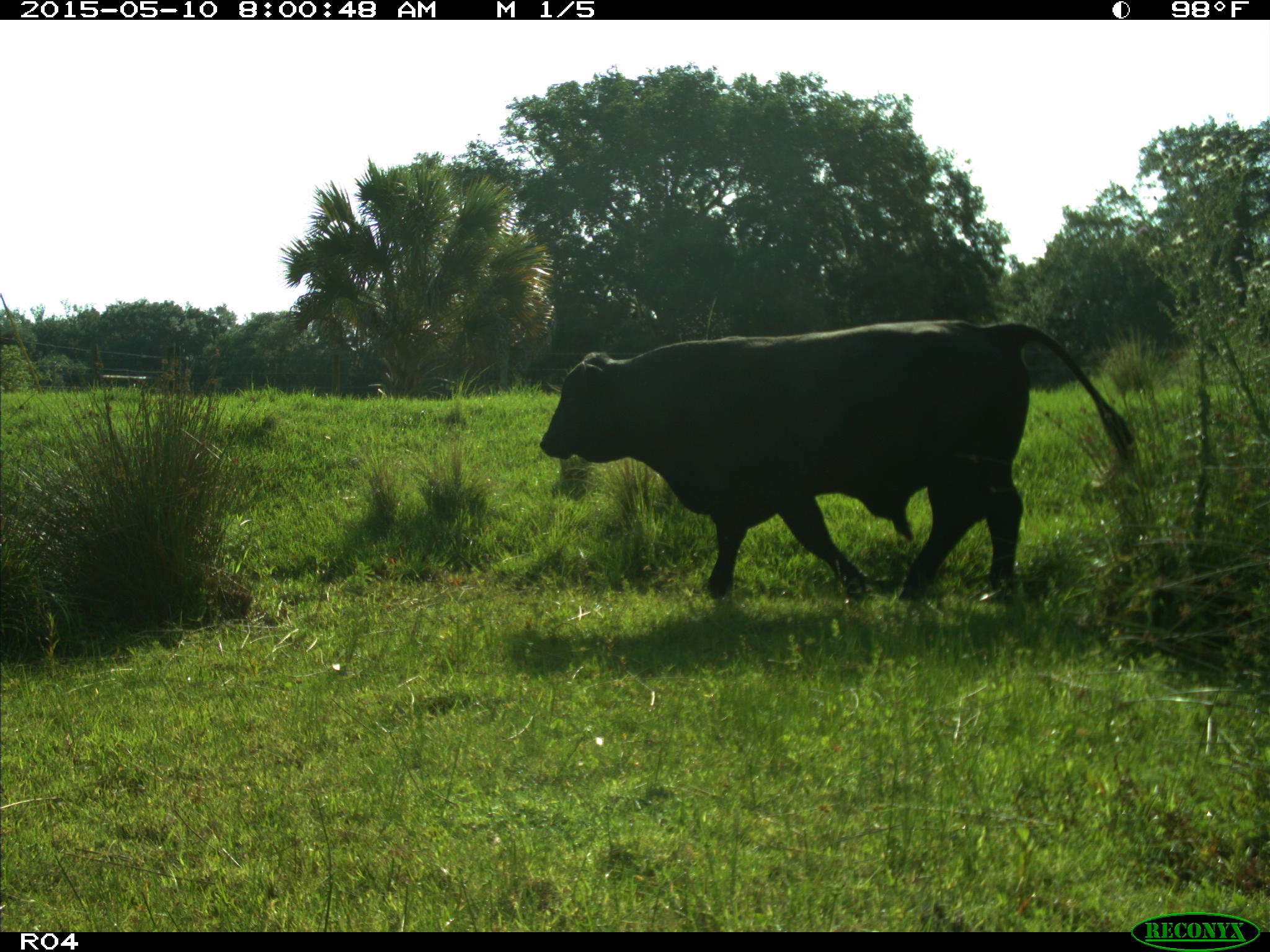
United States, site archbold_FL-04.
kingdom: Animalia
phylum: Chordata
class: Mammalia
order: Artiodactyla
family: Bovidae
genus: Bos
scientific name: Bos taurus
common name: domestic cow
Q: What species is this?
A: Bos taurus (domestic cow).